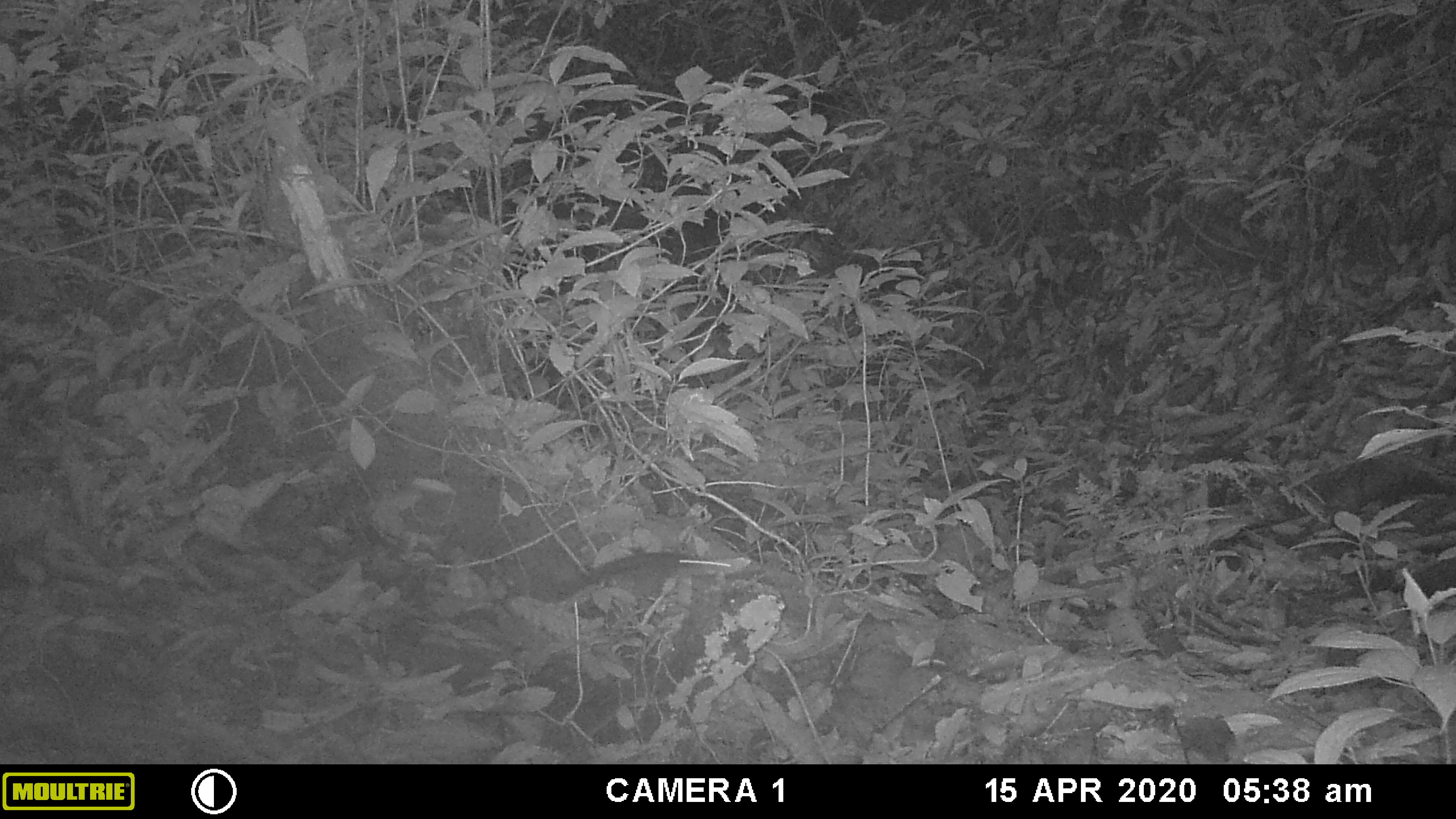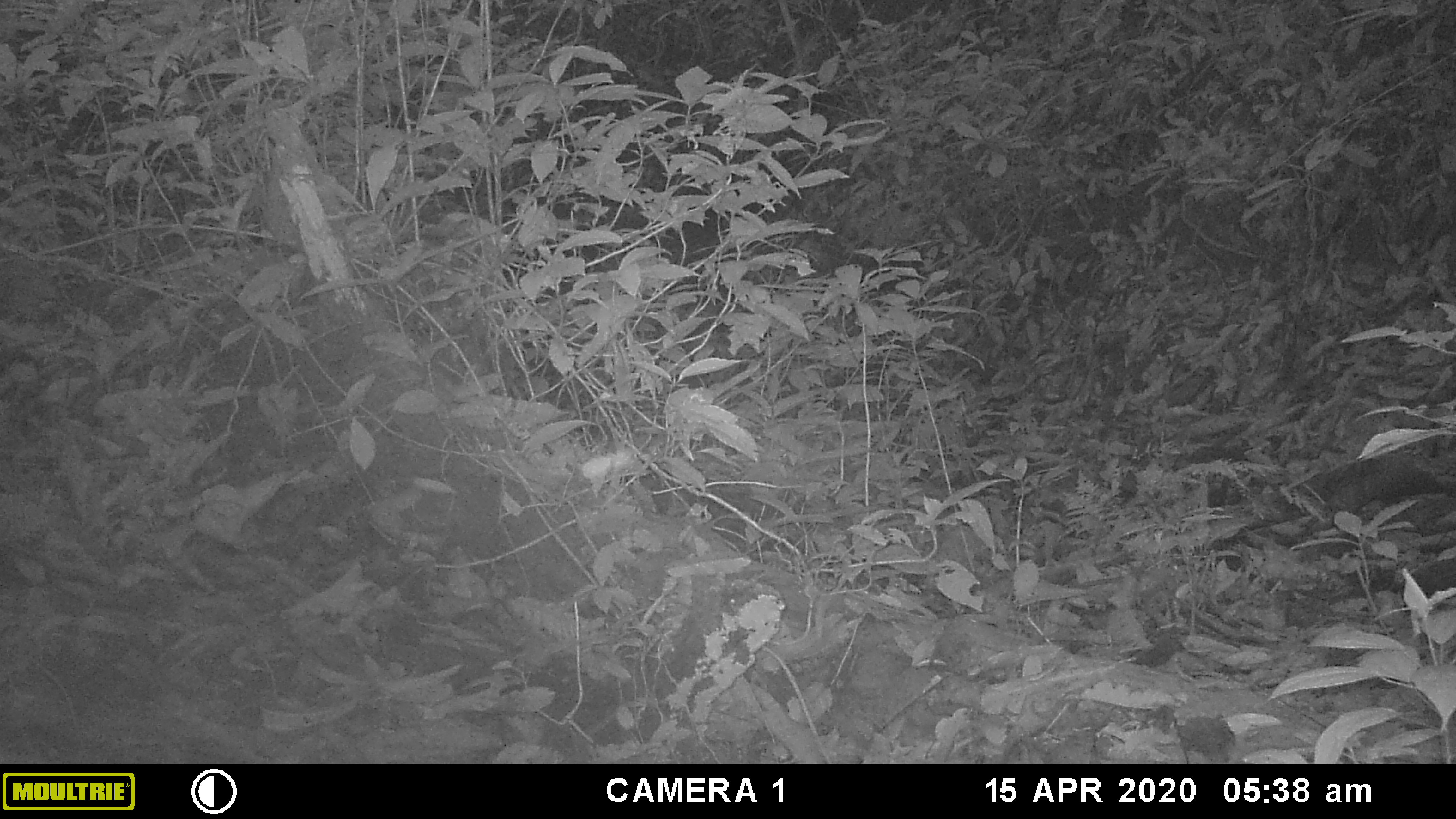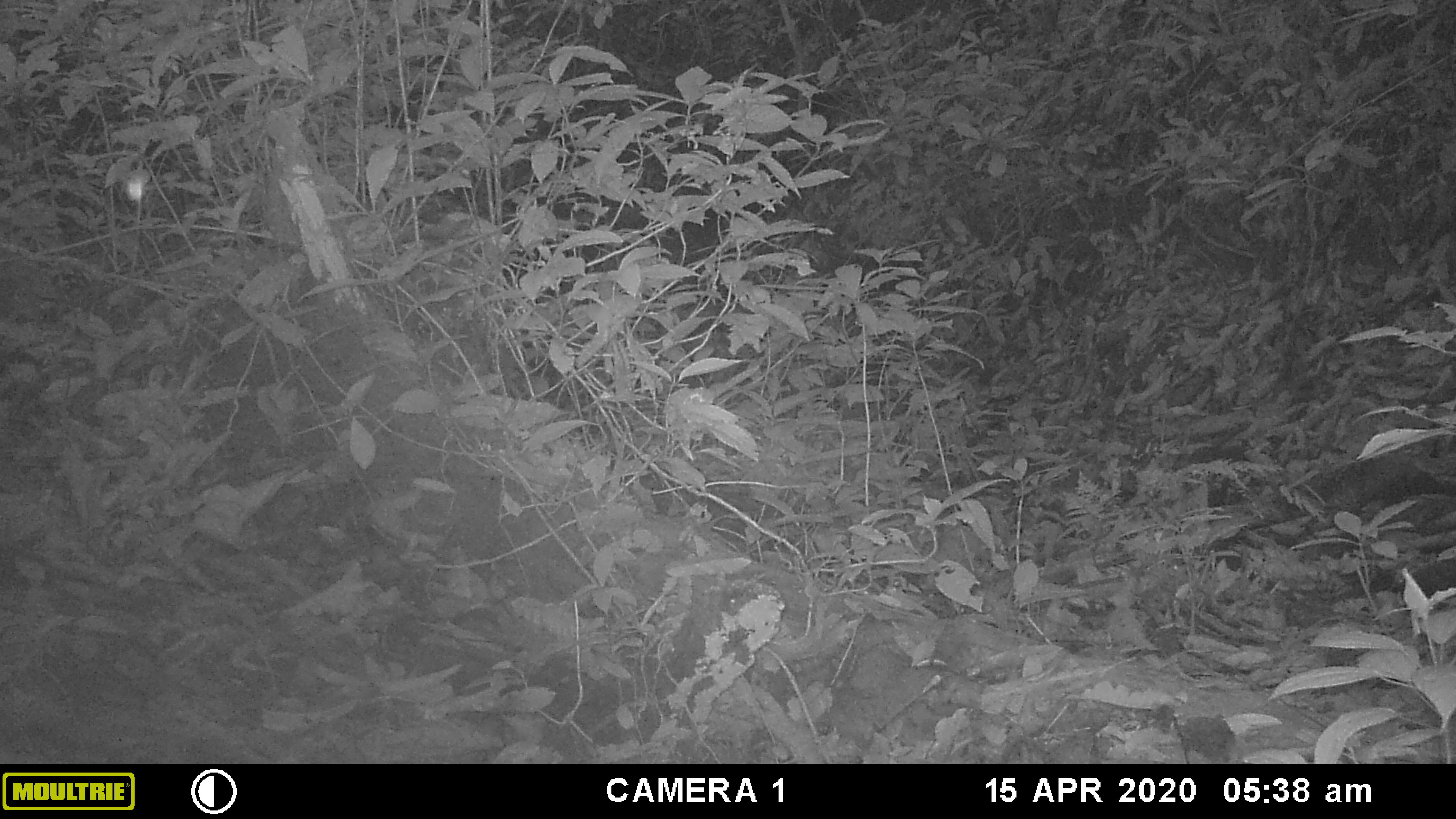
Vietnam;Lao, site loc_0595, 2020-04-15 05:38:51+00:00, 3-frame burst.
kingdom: Animalia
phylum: Chordata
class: Mammalia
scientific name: Mammalia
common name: mammal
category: unidentified small mammal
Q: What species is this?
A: Unidentified small mammal (mammal) (Mammalia).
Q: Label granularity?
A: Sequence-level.